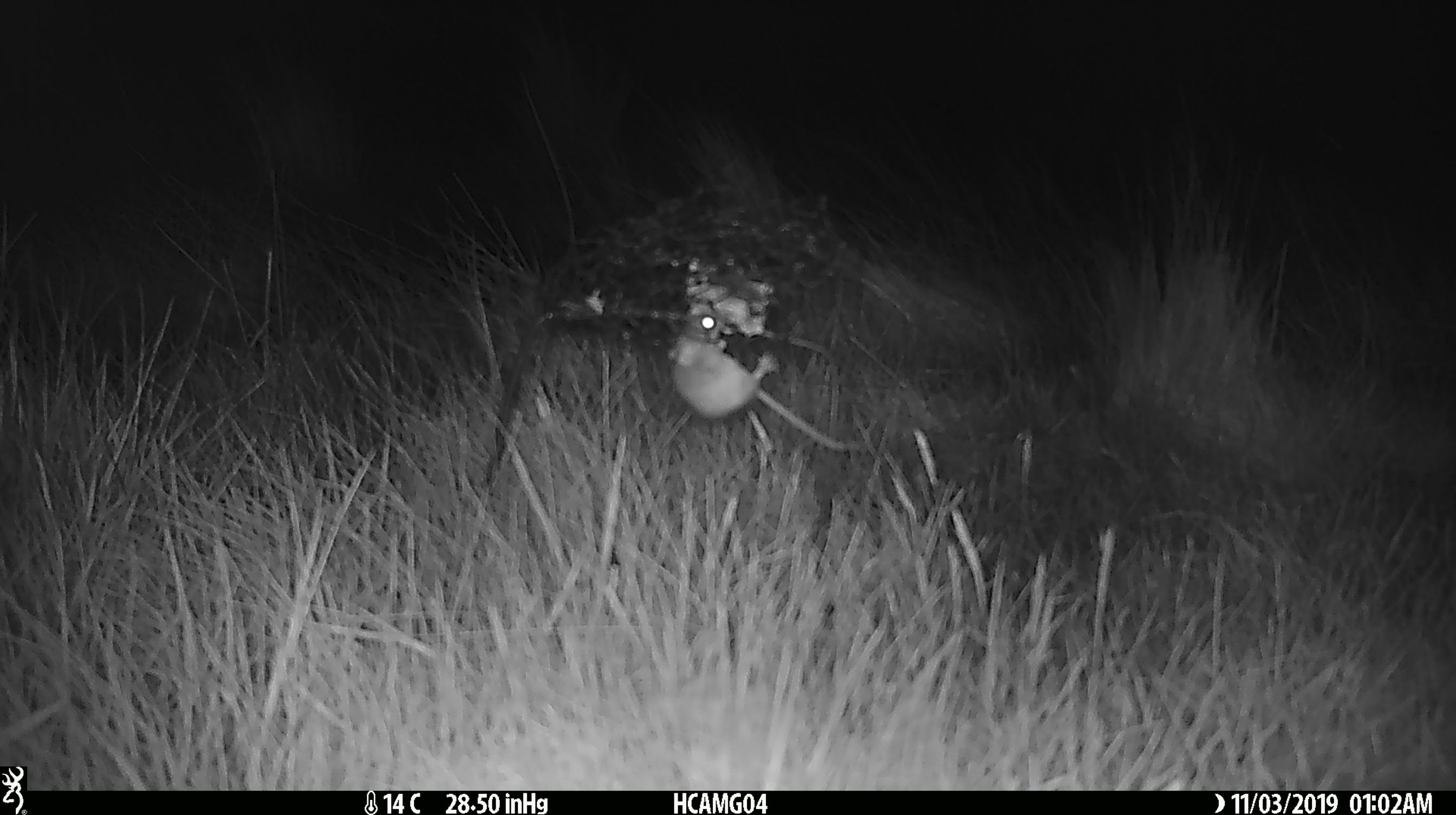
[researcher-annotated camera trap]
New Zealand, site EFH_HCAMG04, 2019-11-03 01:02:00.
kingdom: Animalia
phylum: Chordata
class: Mammalia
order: Rodentia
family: Muridae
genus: Mus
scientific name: Mus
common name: mouse